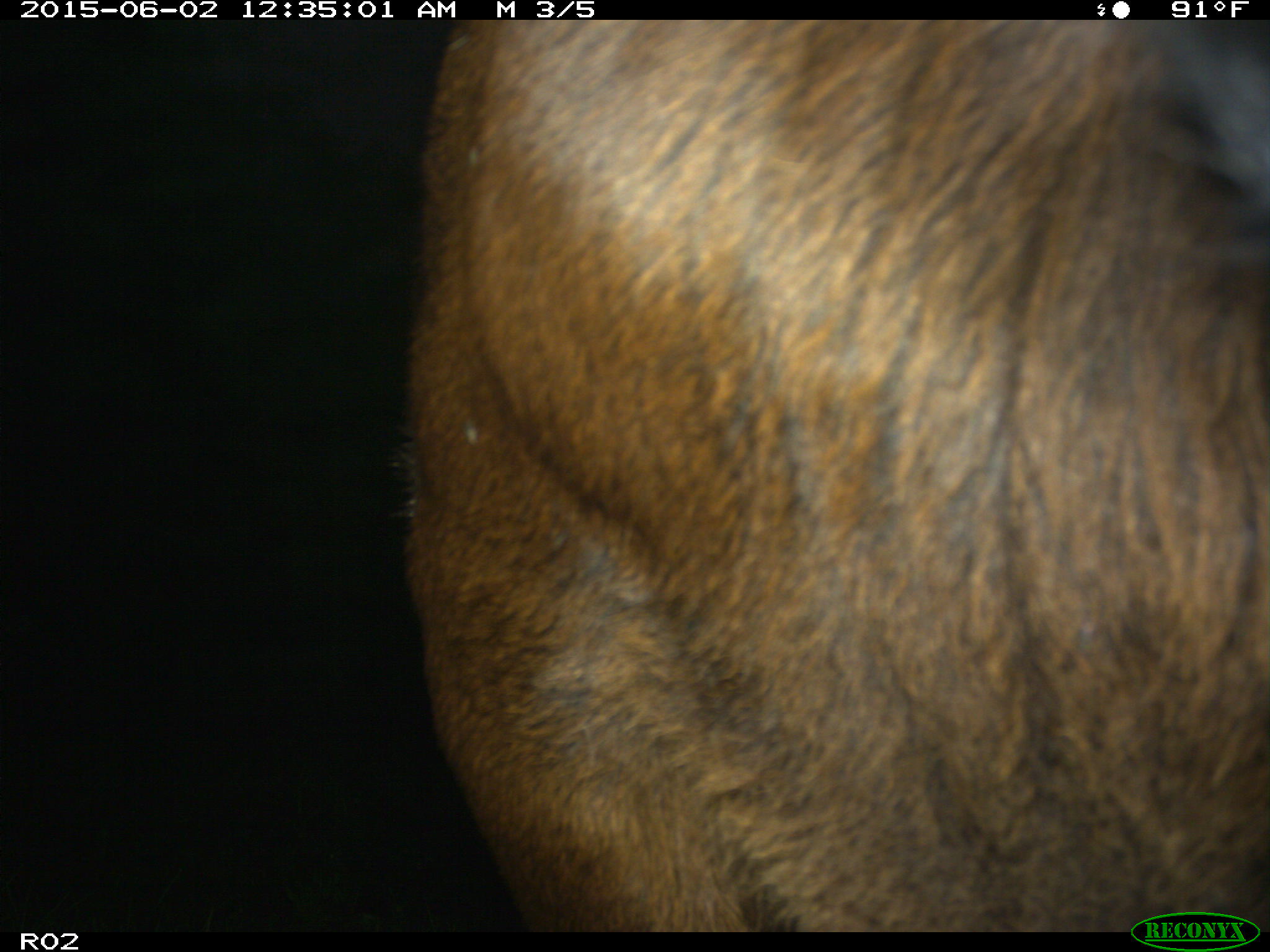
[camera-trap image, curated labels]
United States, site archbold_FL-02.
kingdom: Animalia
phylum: Chordata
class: Mammalia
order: Artiodactyla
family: Bovidae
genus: Bos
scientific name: Bos taurus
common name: domestic cow